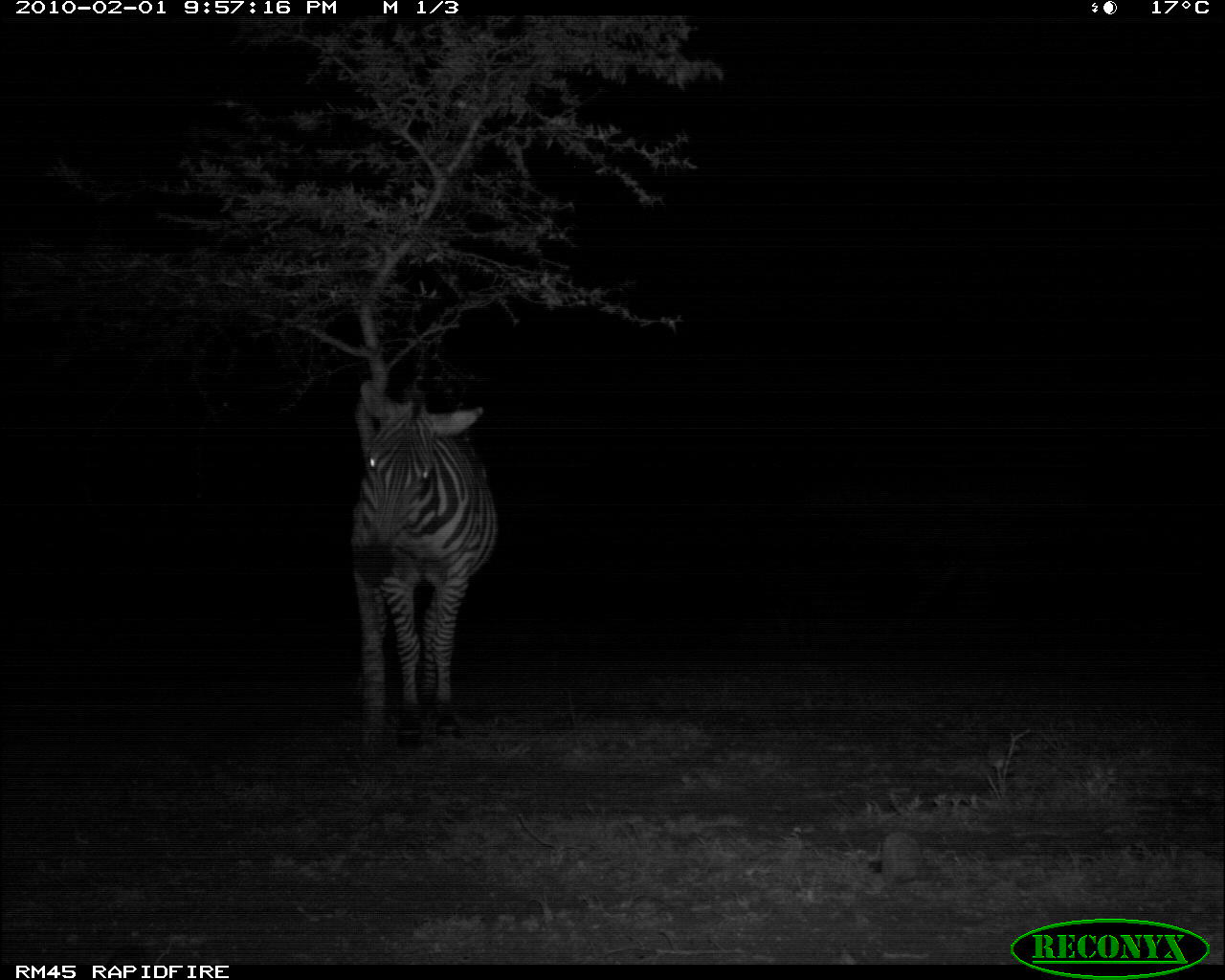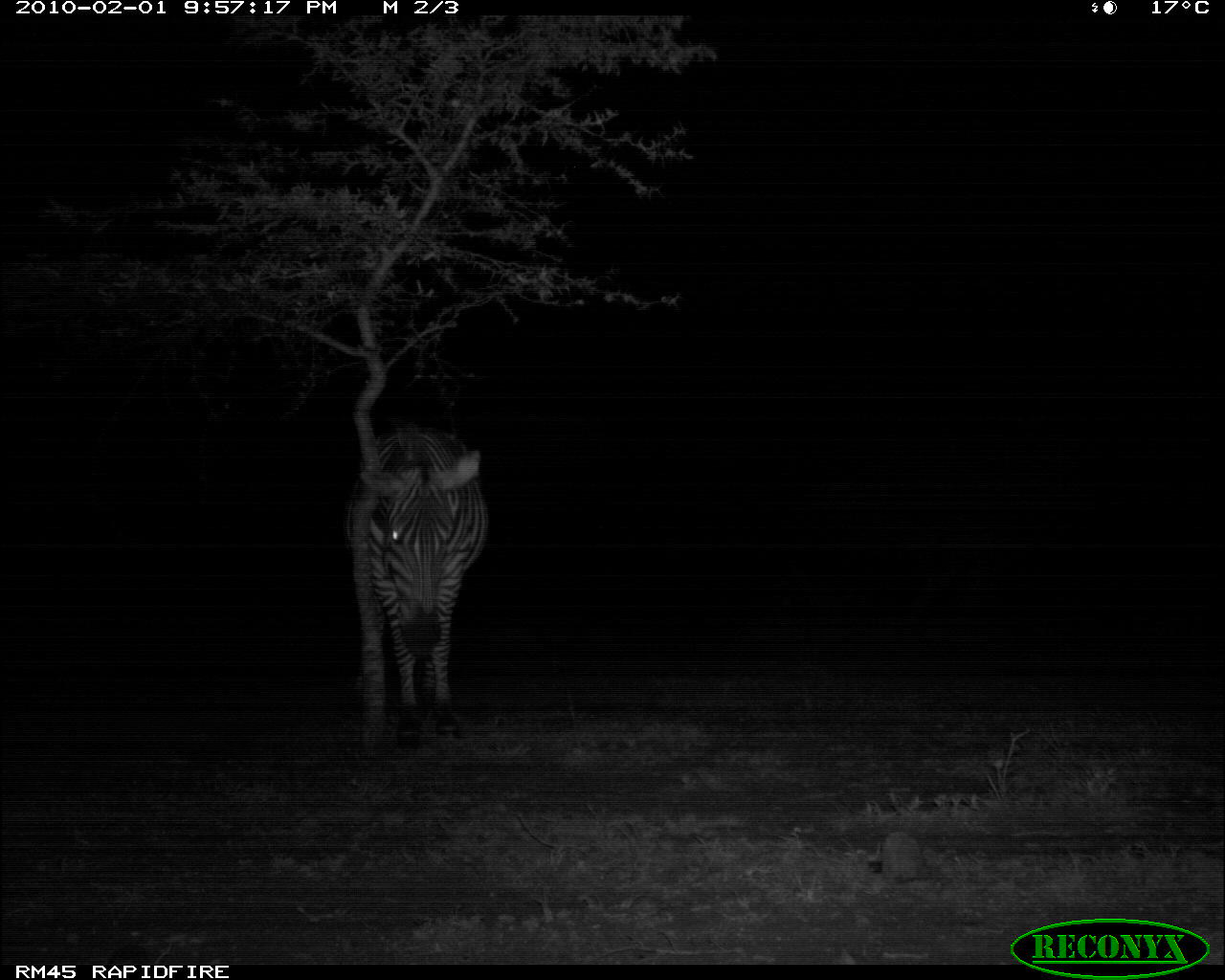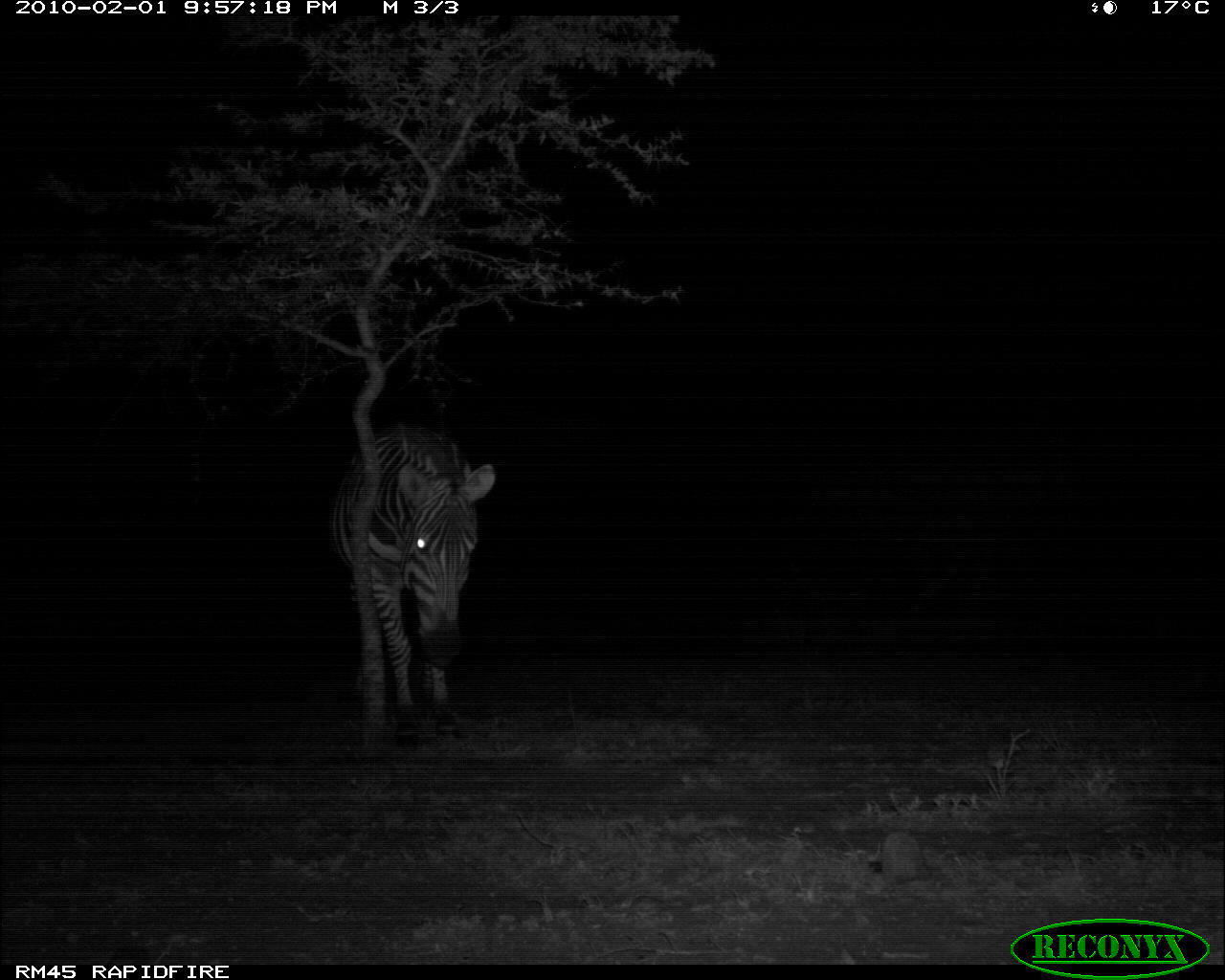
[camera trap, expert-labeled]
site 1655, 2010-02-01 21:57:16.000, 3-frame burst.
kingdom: Animalia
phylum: Chordata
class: Mammalia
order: Perissodactyla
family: Equidae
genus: Equus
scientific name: Equus quagga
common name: plains zebra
Equus quagga (plains zebra), count 1.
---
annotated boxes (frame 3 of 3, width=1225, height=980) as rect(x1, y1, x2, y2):
equus quagga: rect(328, 418, 496, 753)